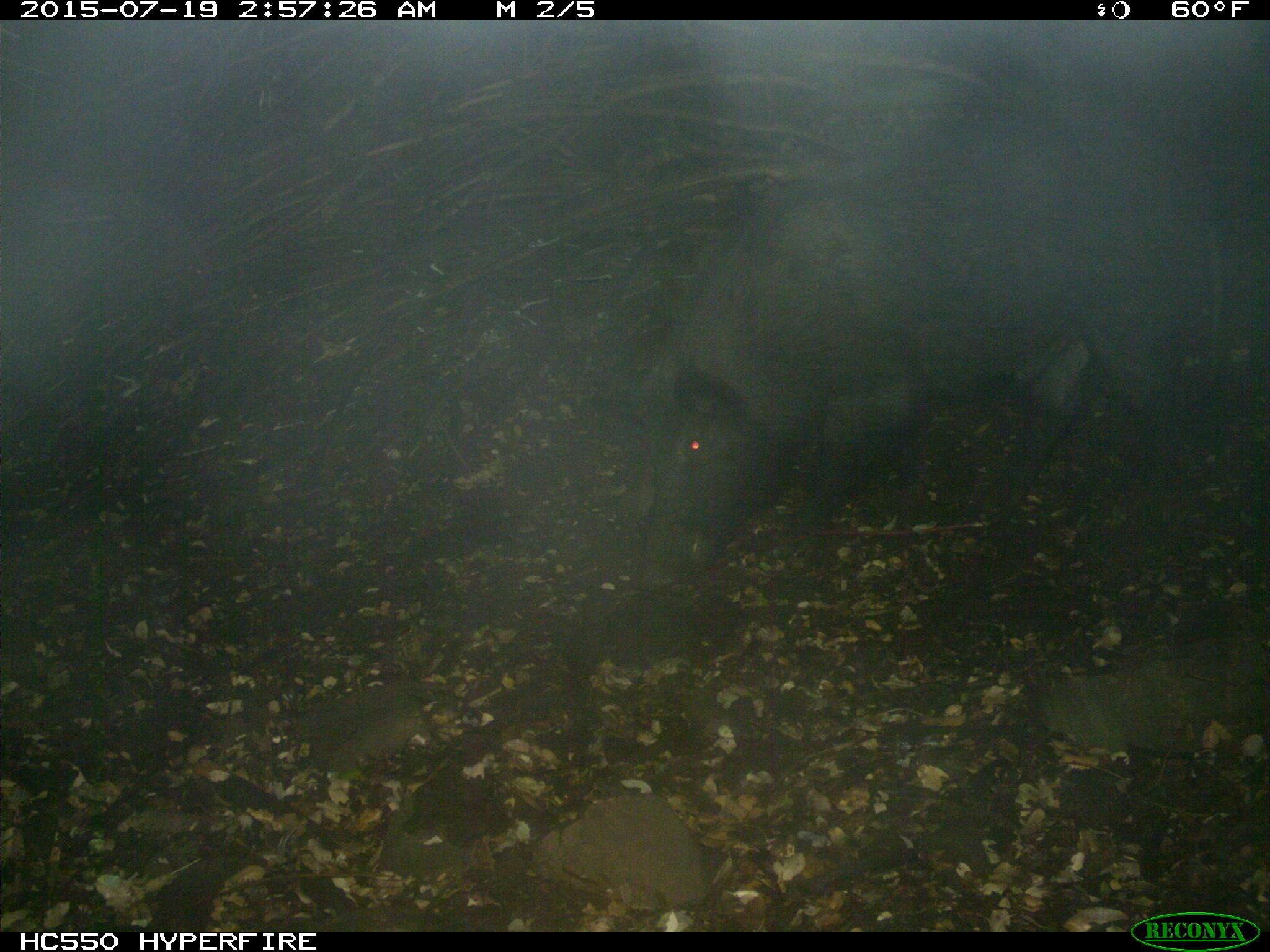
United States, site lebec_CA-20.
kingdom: Animalia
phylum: Chordata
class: Mammalia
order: Artiodactyla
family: Suidae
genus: Sus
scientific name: Sus scrofa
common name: wild boar